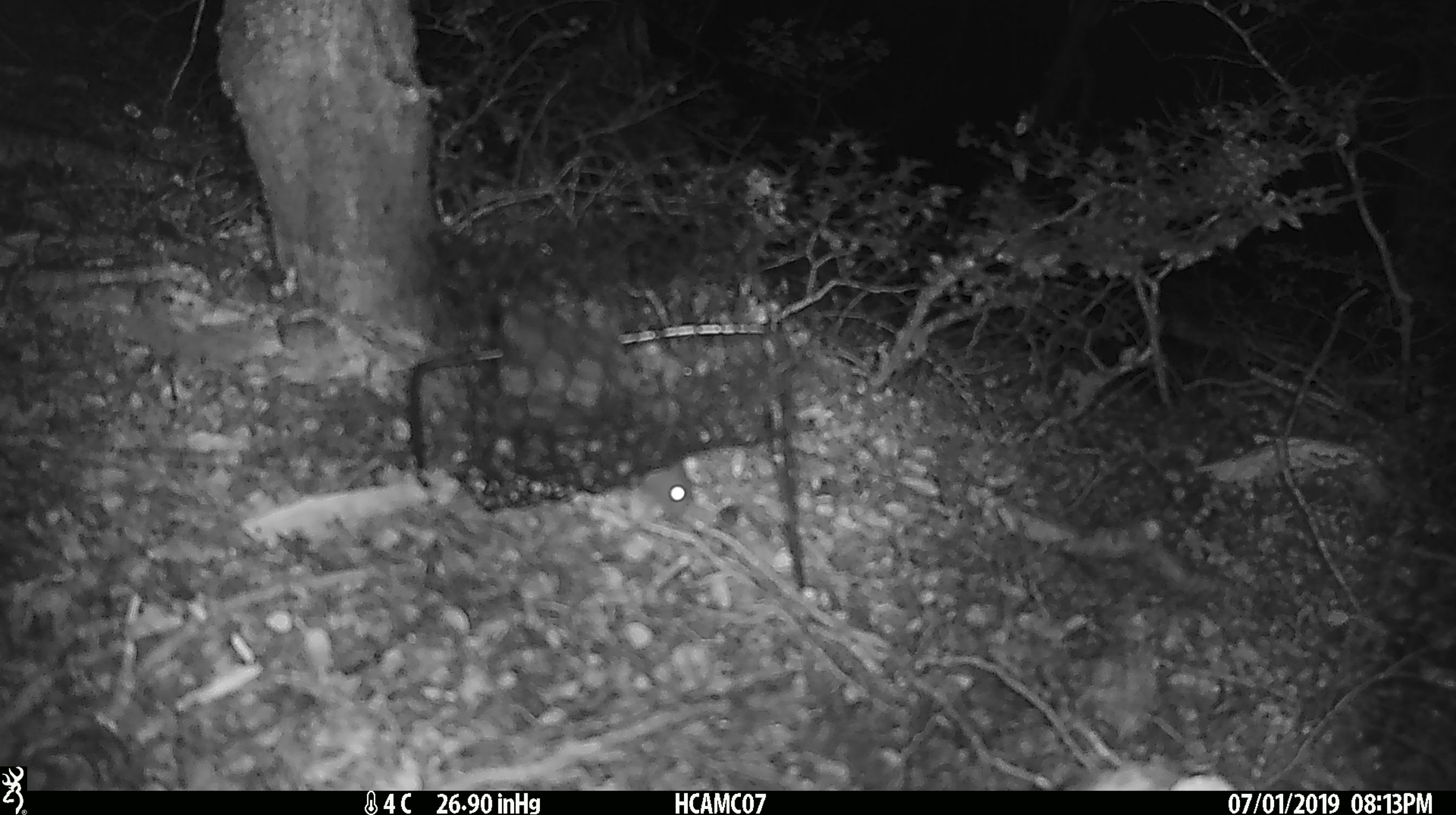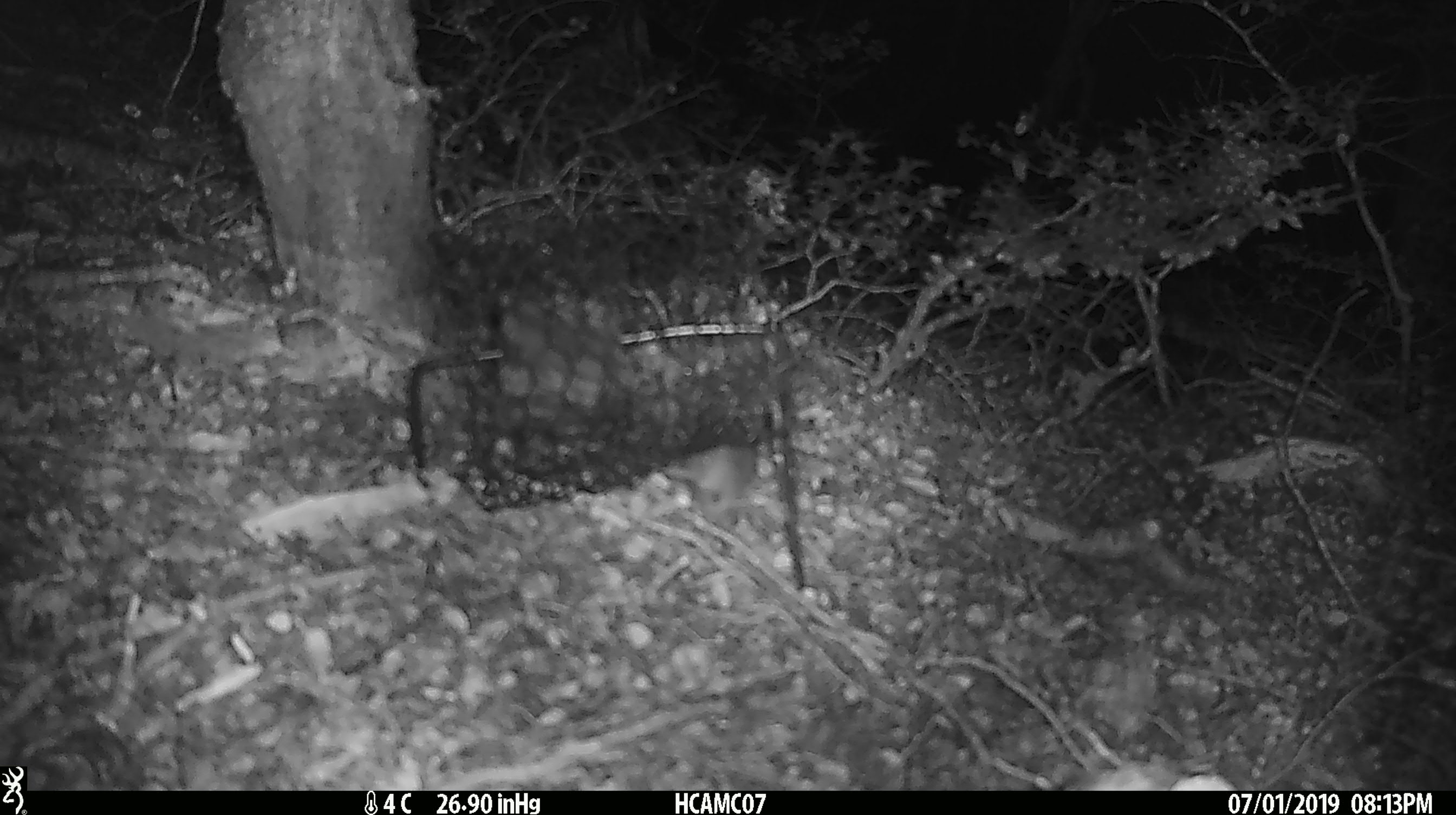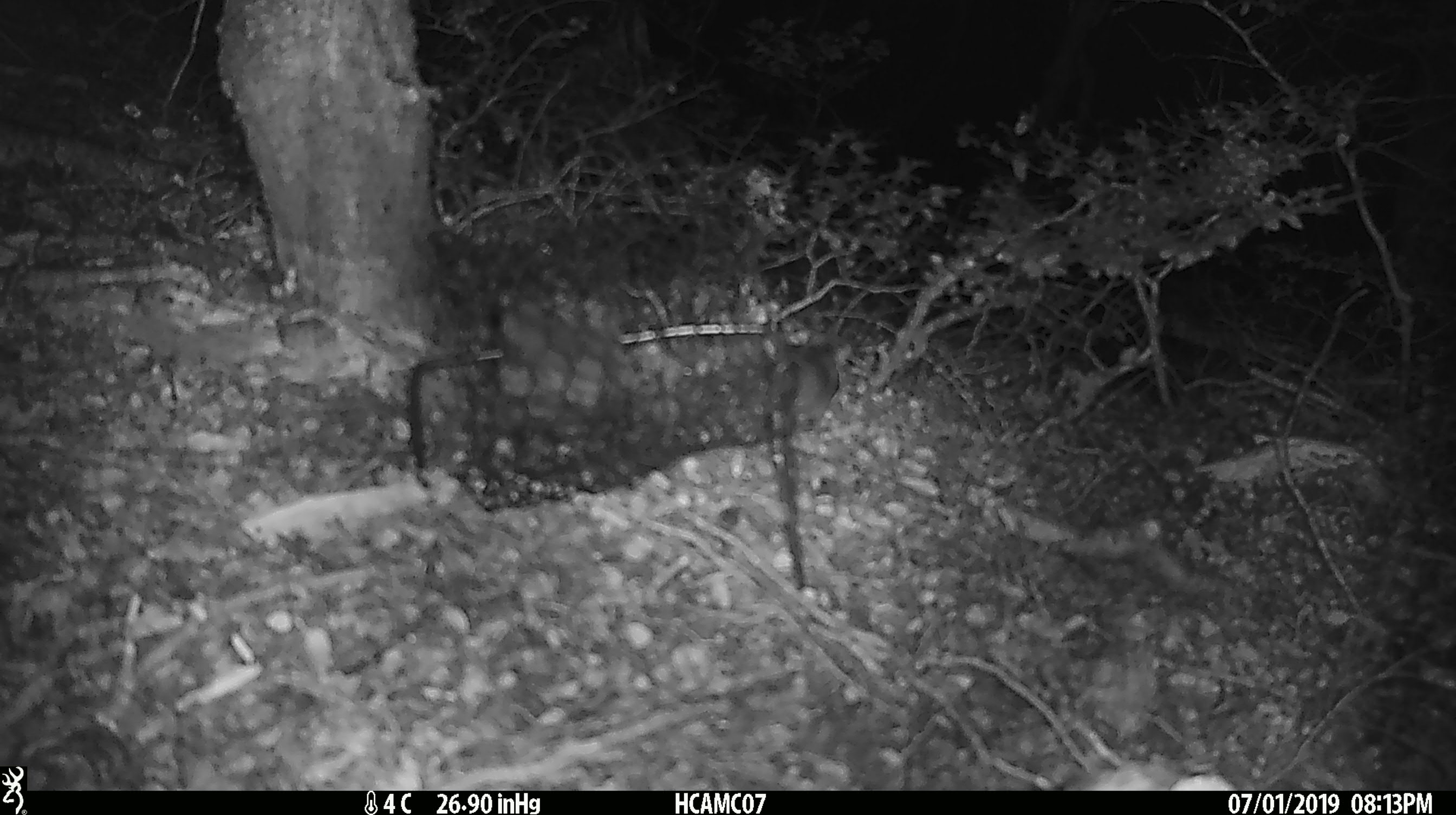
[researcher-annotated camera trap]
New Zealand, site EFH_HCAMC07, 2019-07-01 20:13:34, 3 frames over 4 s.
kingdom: Animalia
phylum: Chordata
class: Mammalia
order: Rodentia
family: Muridae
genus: Rattus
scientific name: Rattus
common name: rat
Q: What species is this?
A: Rat (Rattus).